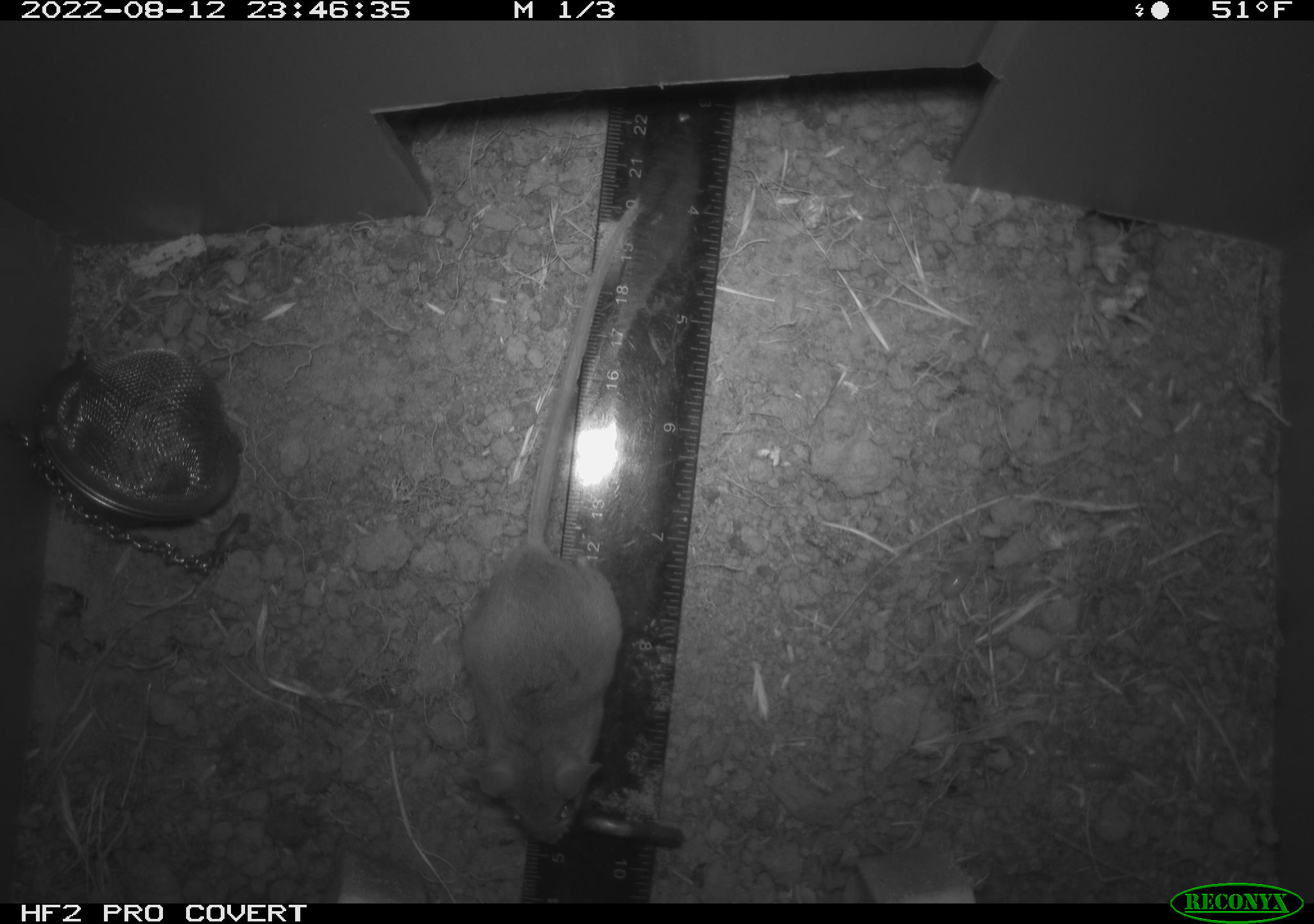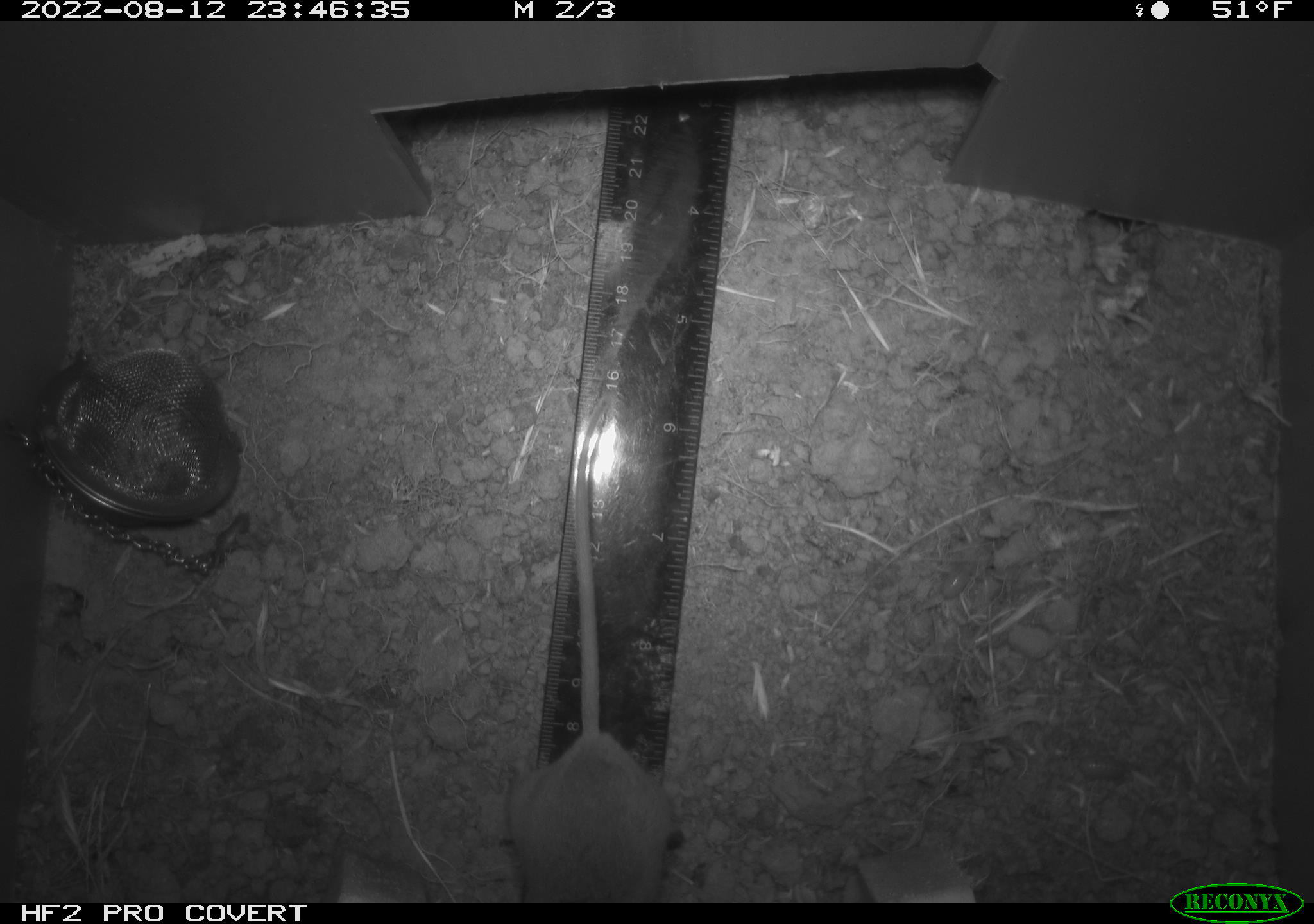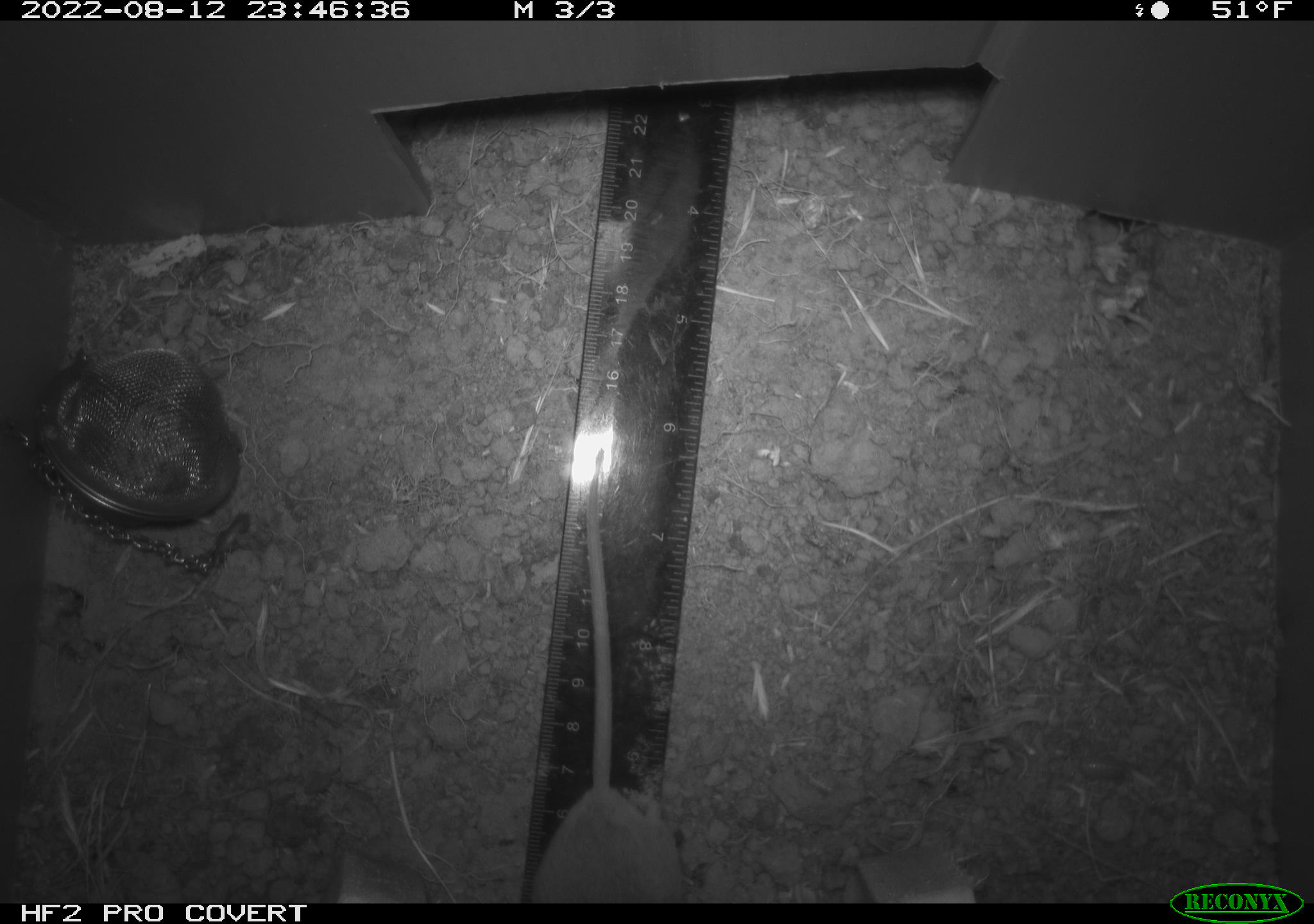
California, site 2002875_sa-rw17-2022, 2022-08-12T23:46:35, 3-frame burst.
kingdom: Animalia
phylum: Chordata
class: Mammalia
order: Rodentia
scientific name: Rodentia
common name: mouse species